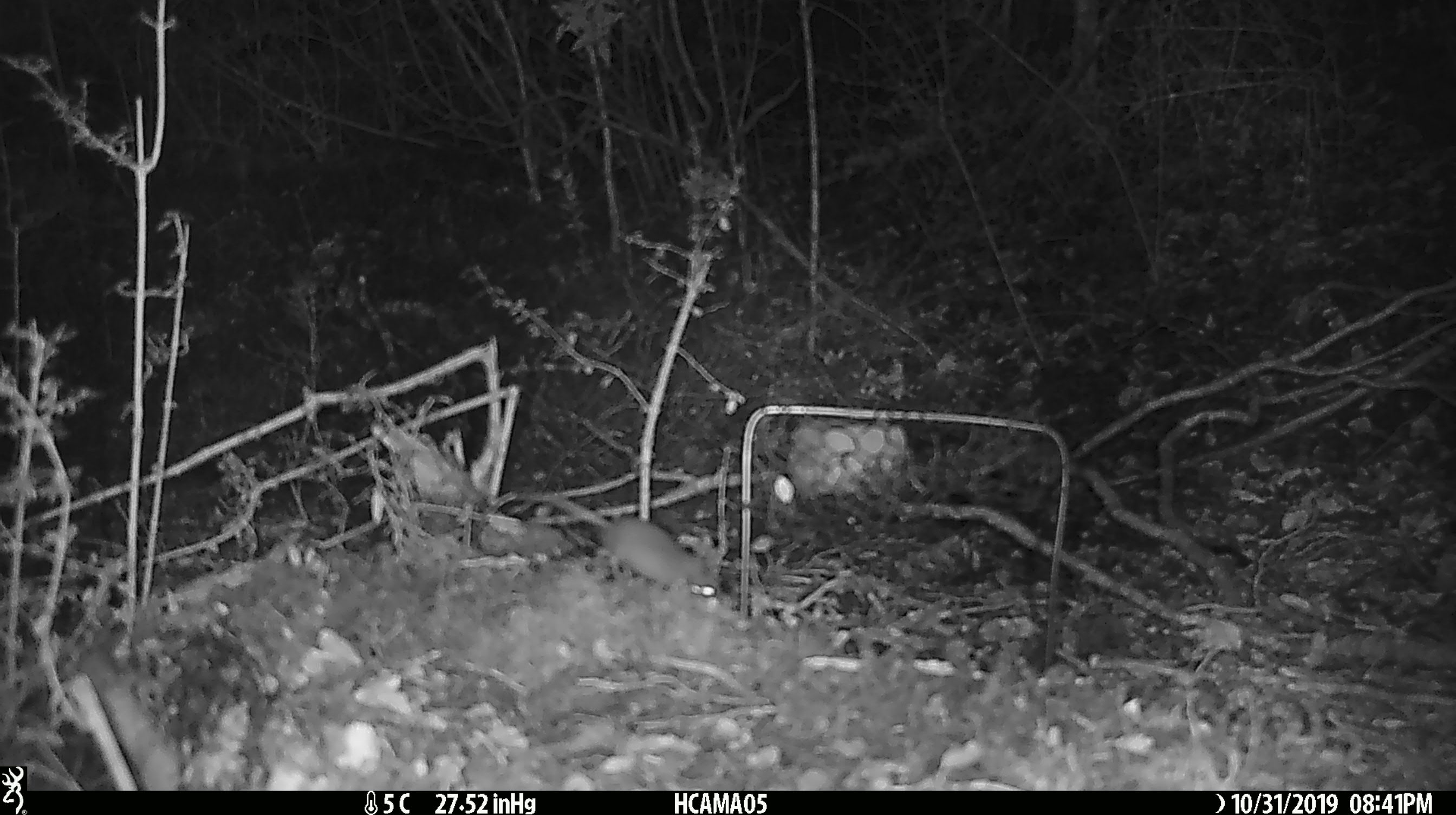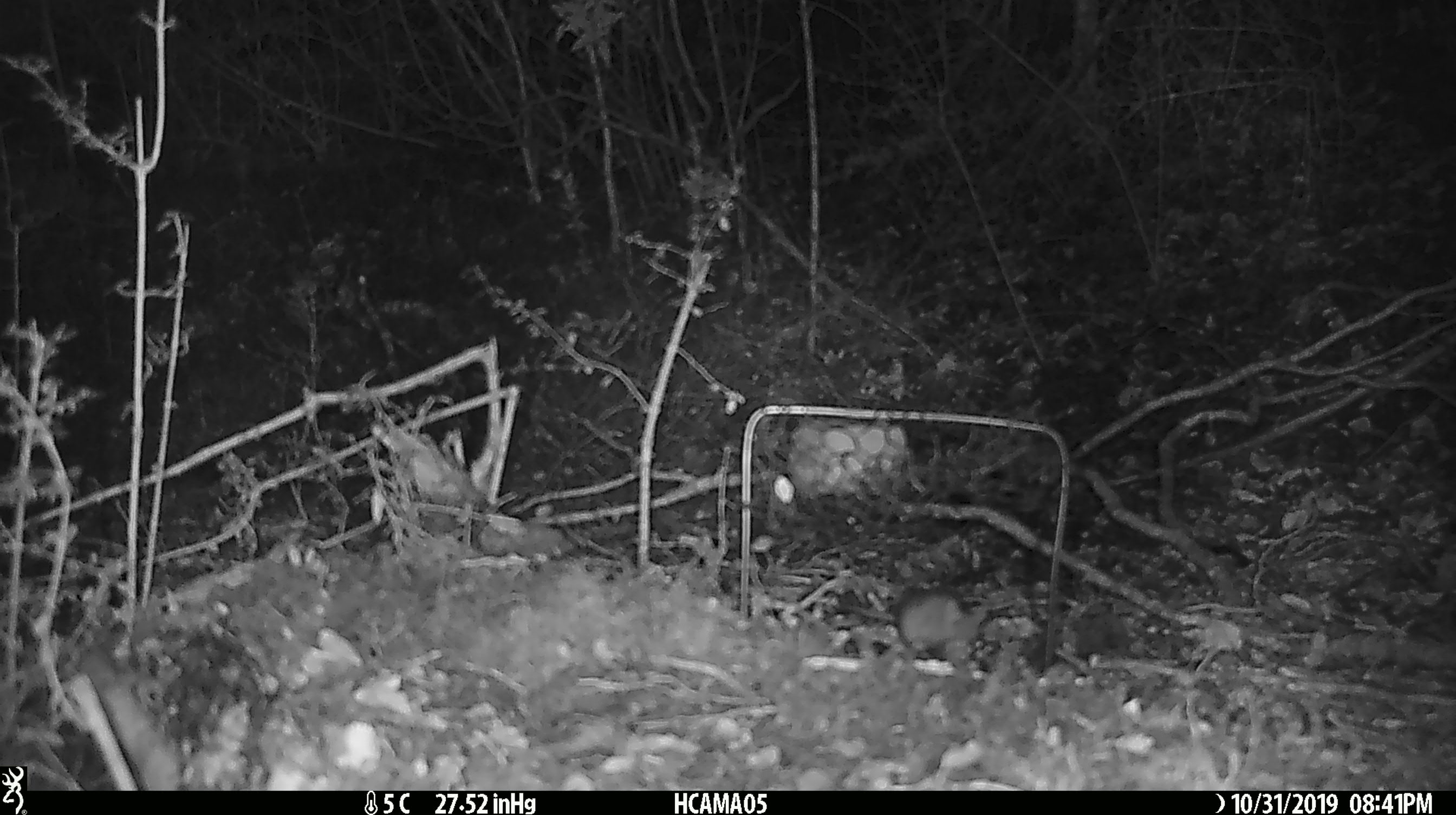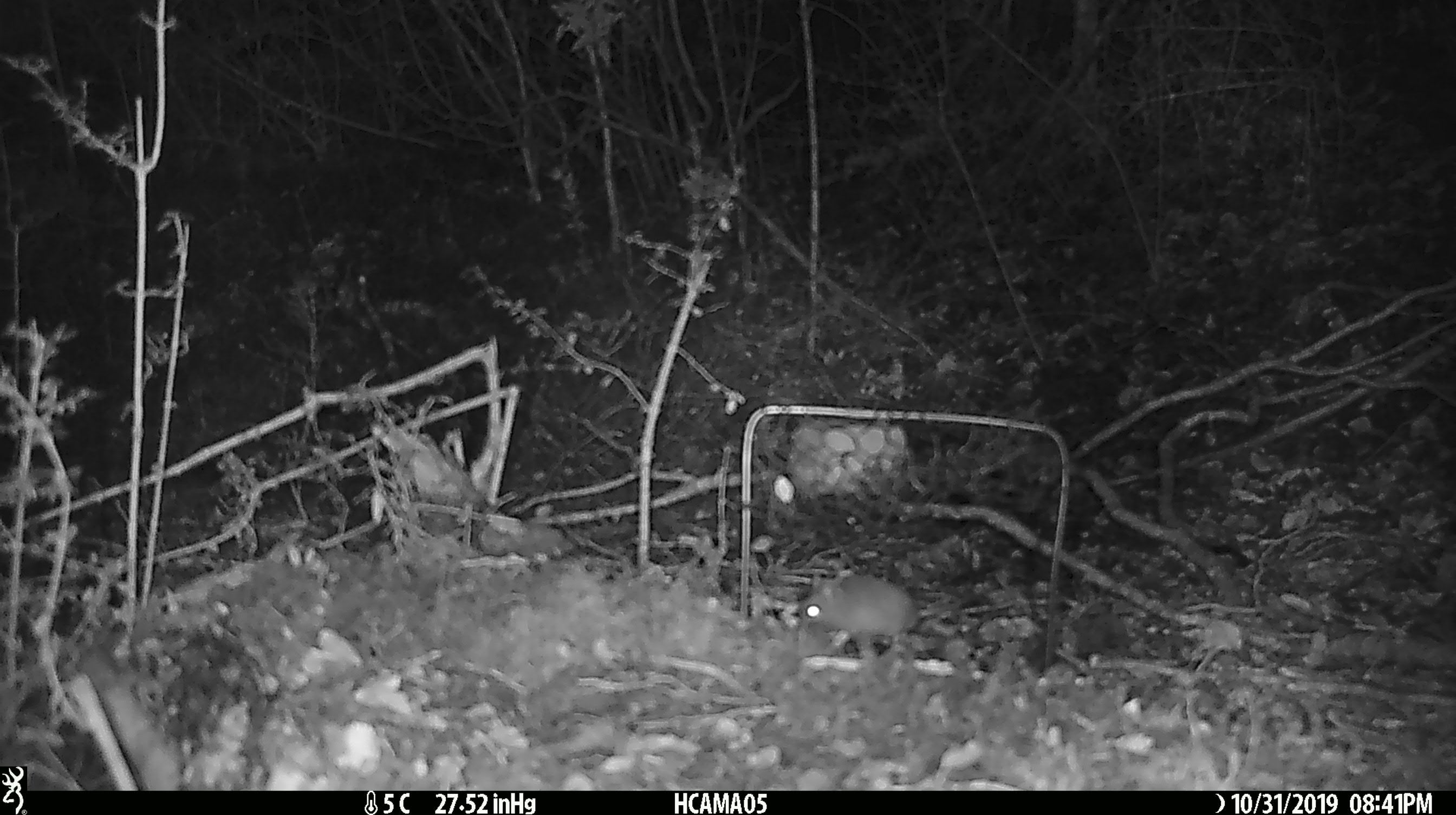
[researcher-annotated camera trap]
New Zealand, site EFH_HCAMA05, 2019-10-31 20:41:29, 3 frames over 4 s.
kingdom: Animalia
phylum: Chordata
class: Mammalia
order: Rodentia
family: Muridae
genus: Mus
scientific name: Mus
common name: mouse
Mouse (Mus).